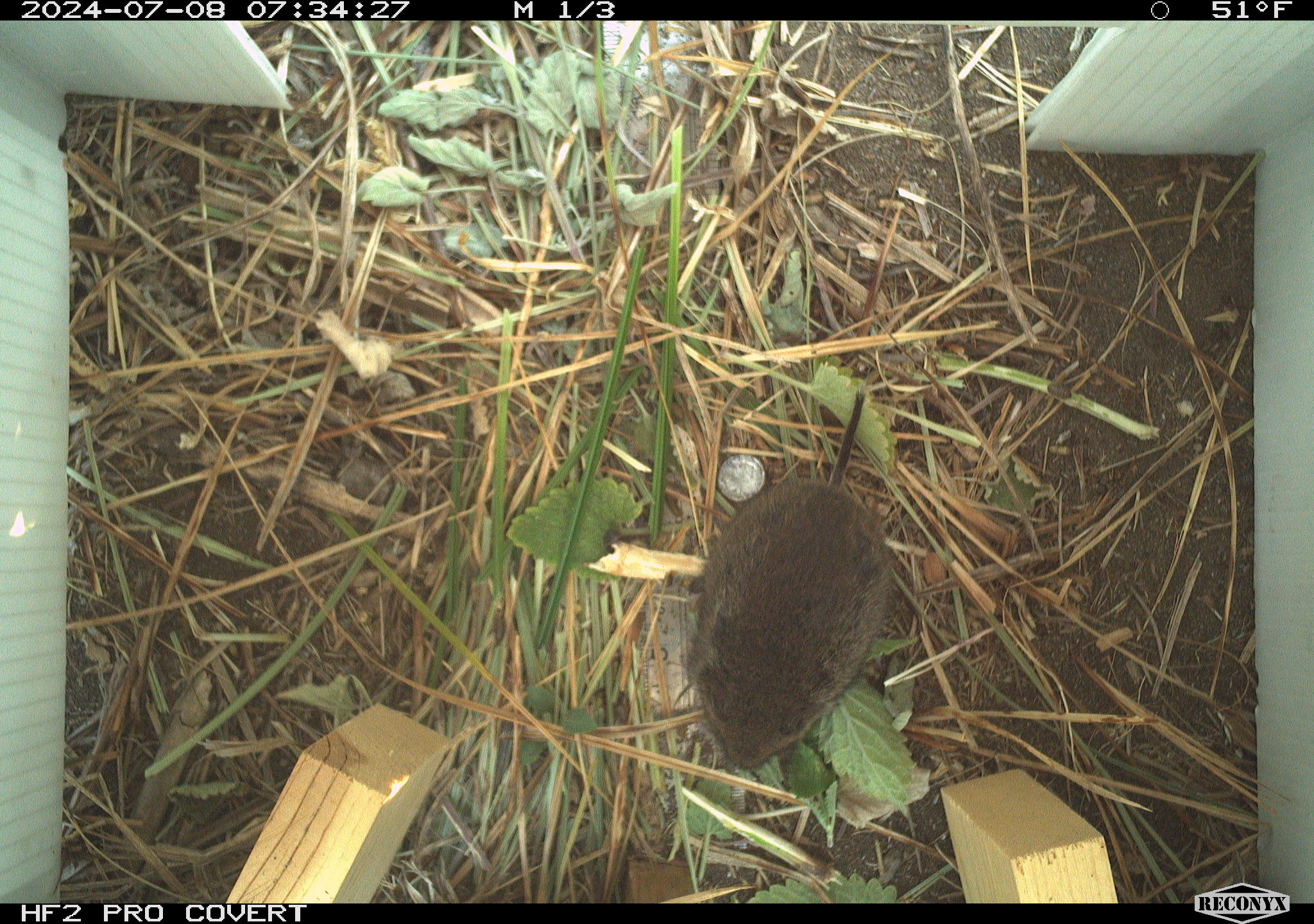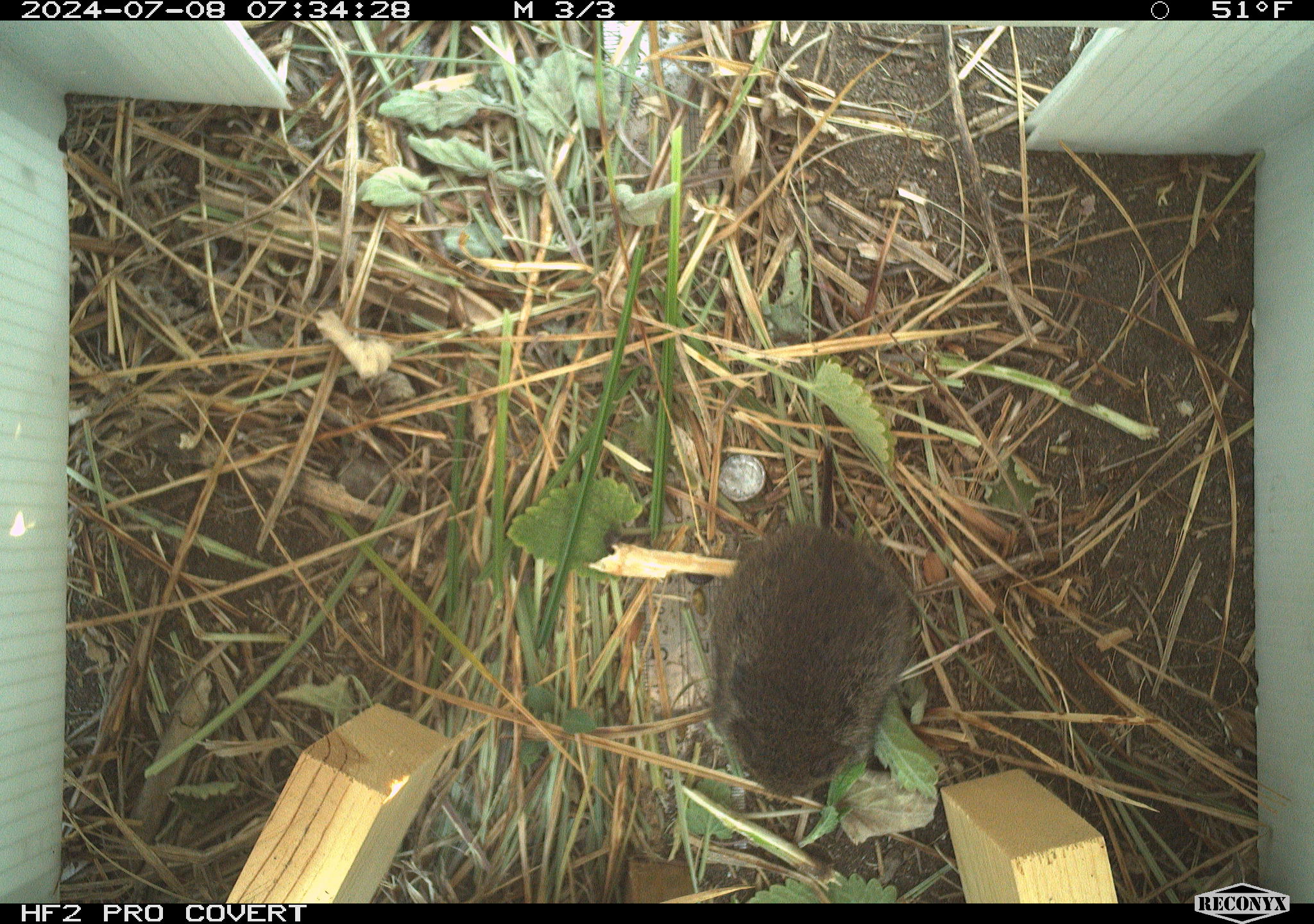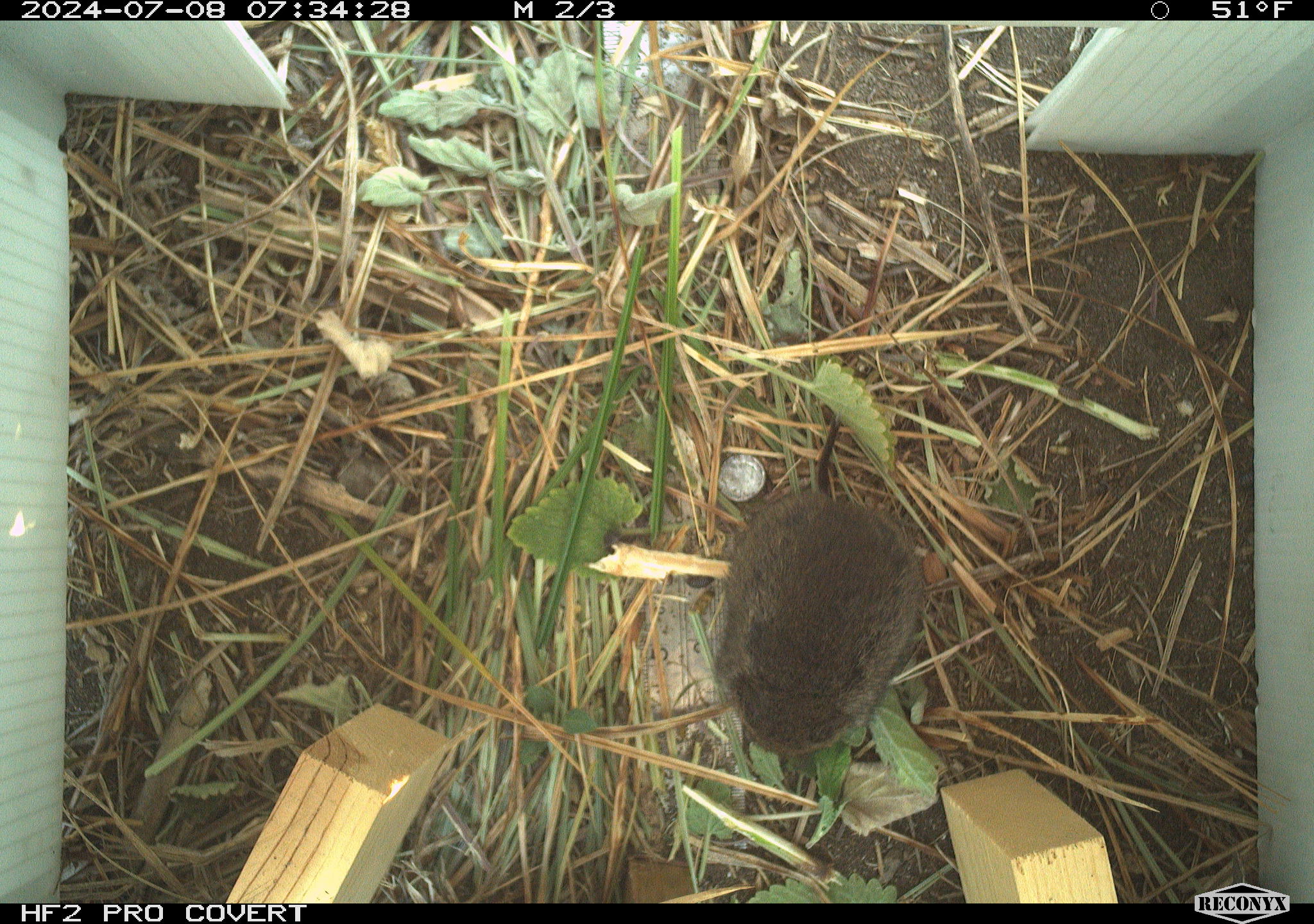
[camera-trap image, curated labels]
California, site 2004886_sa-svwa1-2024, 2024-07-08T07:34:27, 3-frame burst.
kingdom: Animalia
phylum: Chordata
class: Mammalia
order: Rodentia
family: Cricetidae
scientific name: Arvicolinae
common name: voles, lemmings, and muskrats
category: arvicolinae subfamily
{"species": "arvicolinae subfamily (voles, lemmings, and muskrats) (Arvicolinae)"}